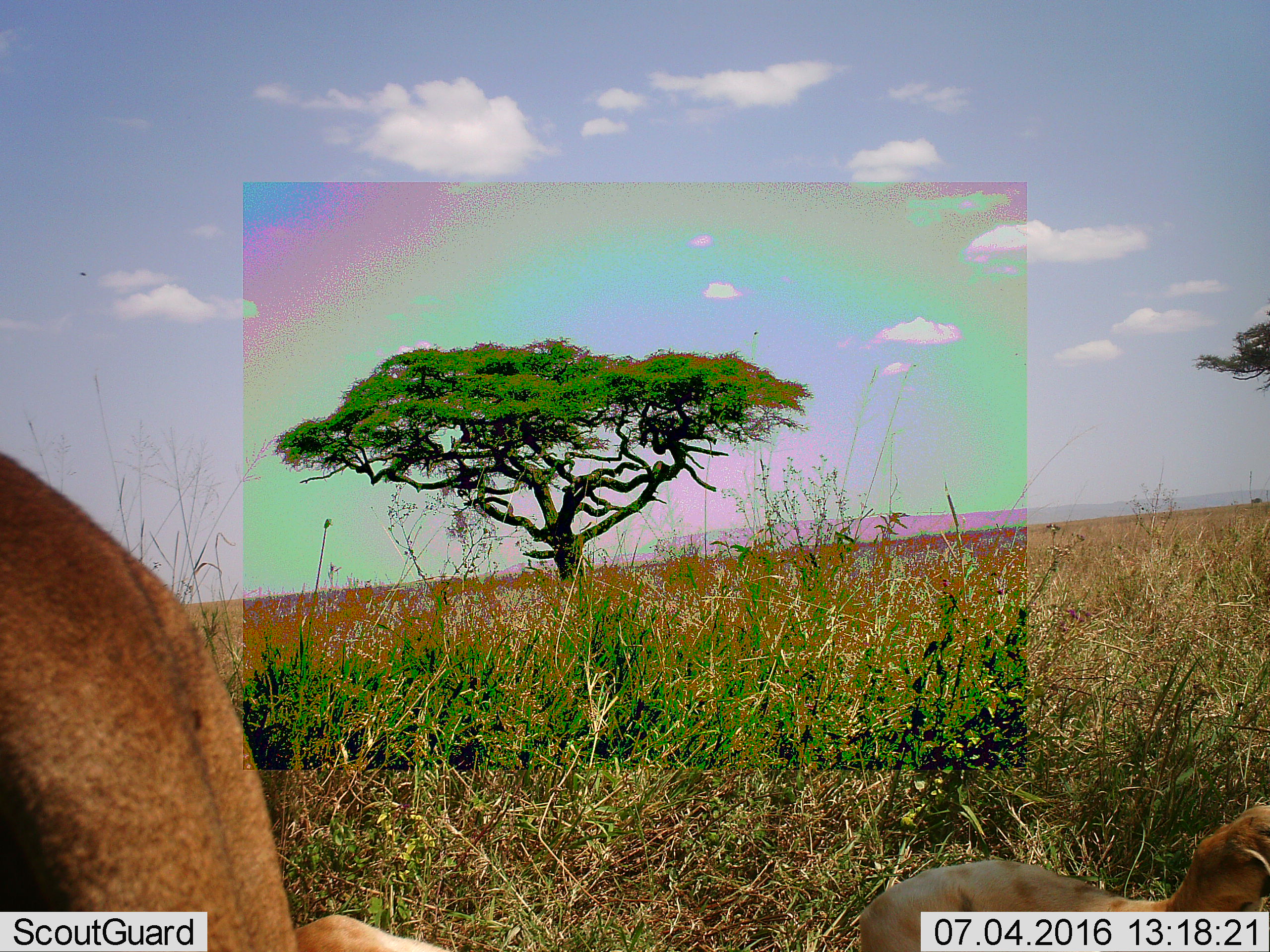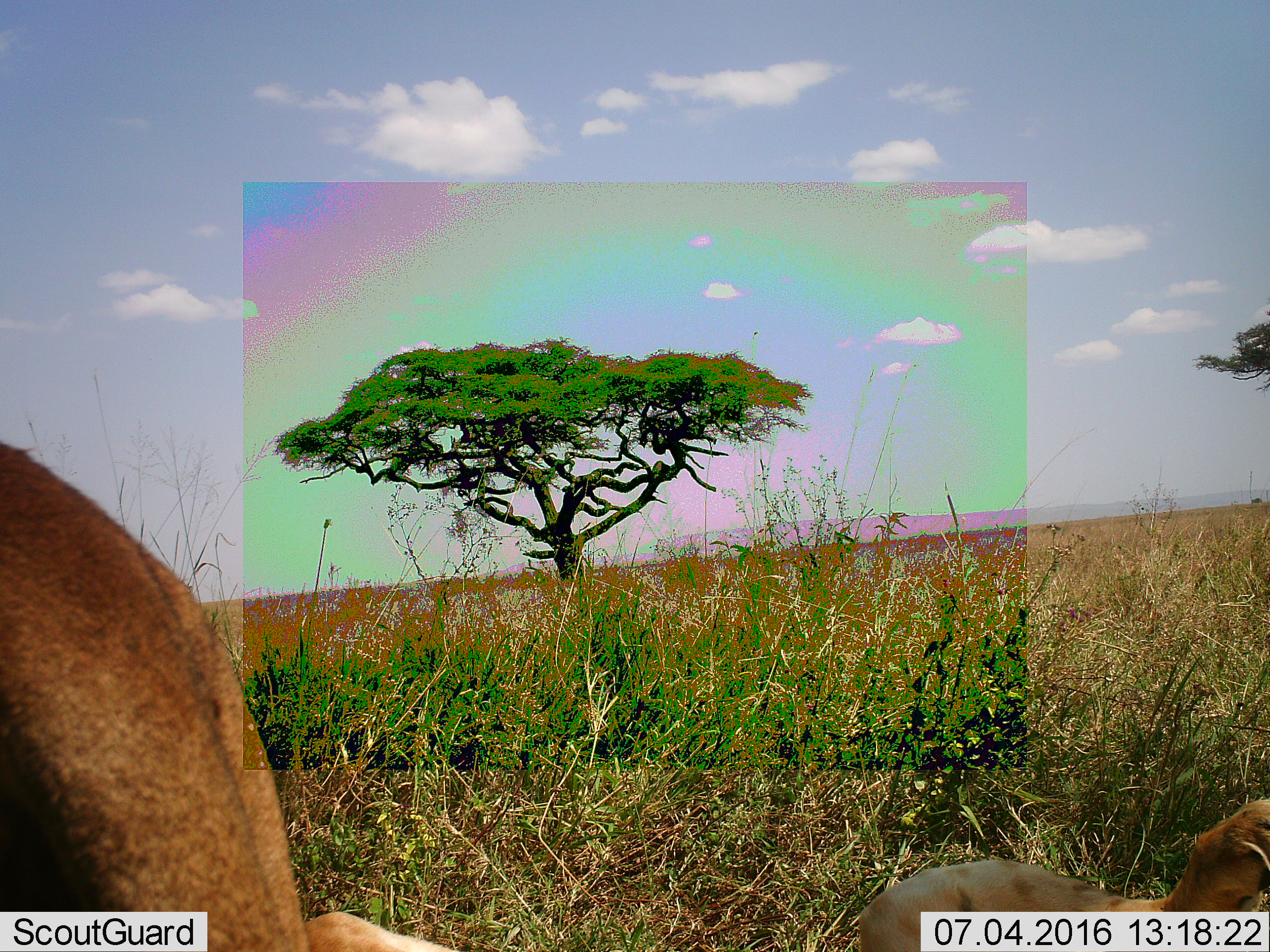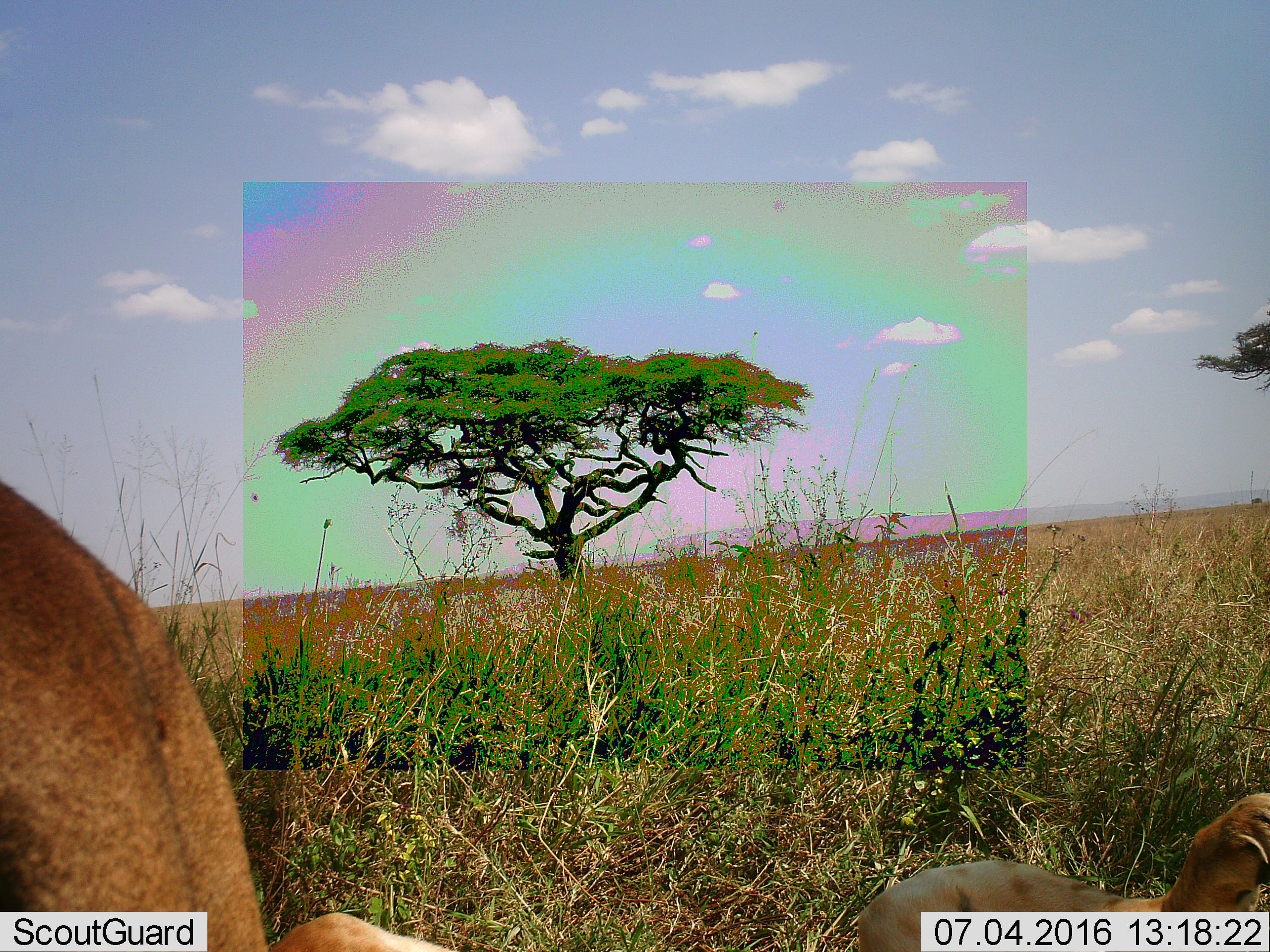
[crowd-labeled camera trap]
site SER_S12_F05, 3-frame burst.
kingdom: Animalia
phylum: Chordata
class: Mammalia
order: Carnivora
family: Felidae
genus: Panthera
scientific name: Panthera leo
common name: lion female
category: lionfemale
Lionfemale (lion female) (Panthera leo), count 2. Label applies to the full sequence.